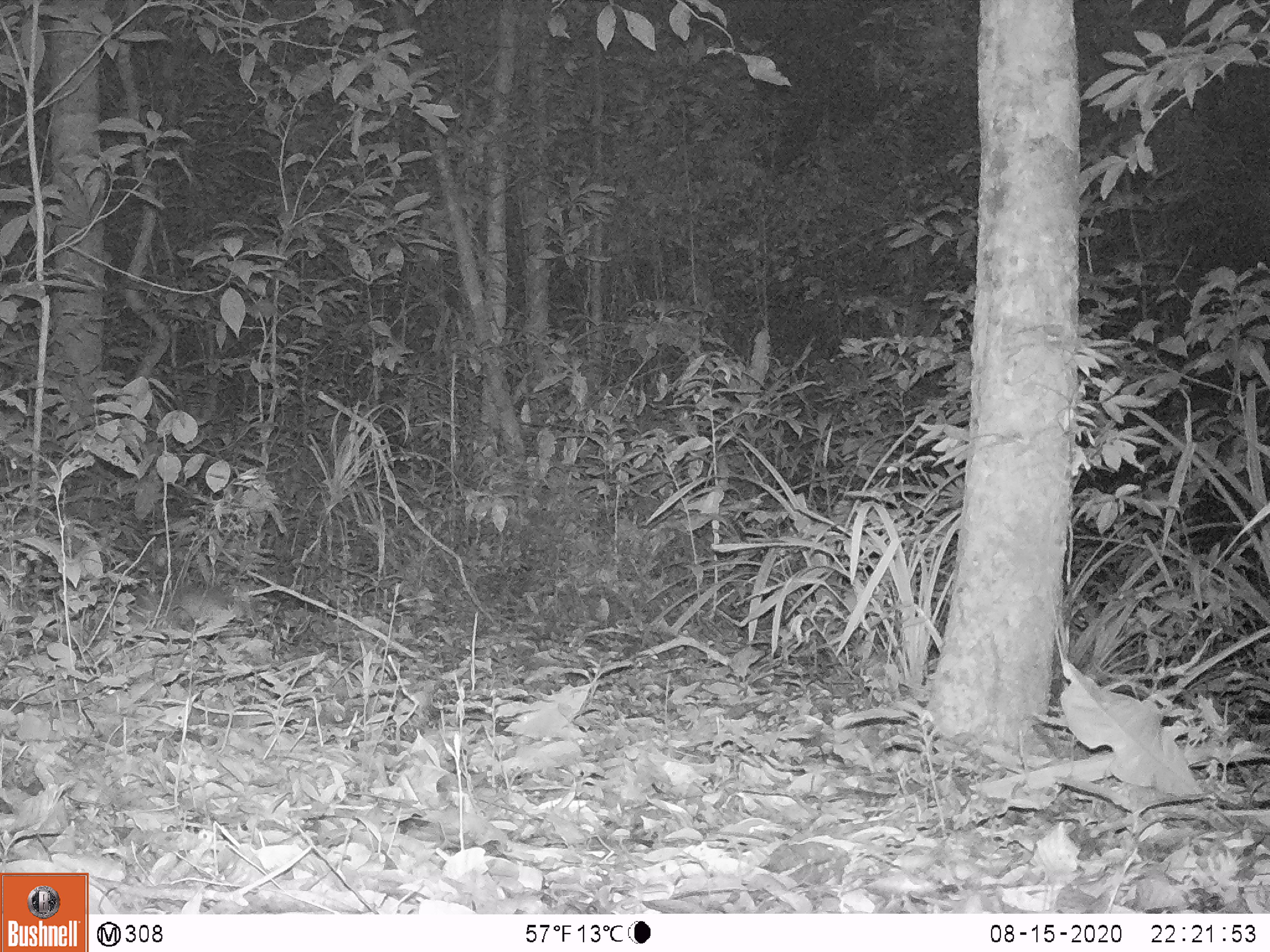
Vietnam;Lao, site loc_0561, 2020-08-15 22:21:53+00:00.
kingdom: Animalia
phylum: Chordata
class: Mammalia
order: Rodentia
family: Muridae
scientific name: Muridae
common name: old-world mice and rats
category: unidentified murid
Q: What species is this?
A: Unidentified murid (old-world mice and rats) (Muridae).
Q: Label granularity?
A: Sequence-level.